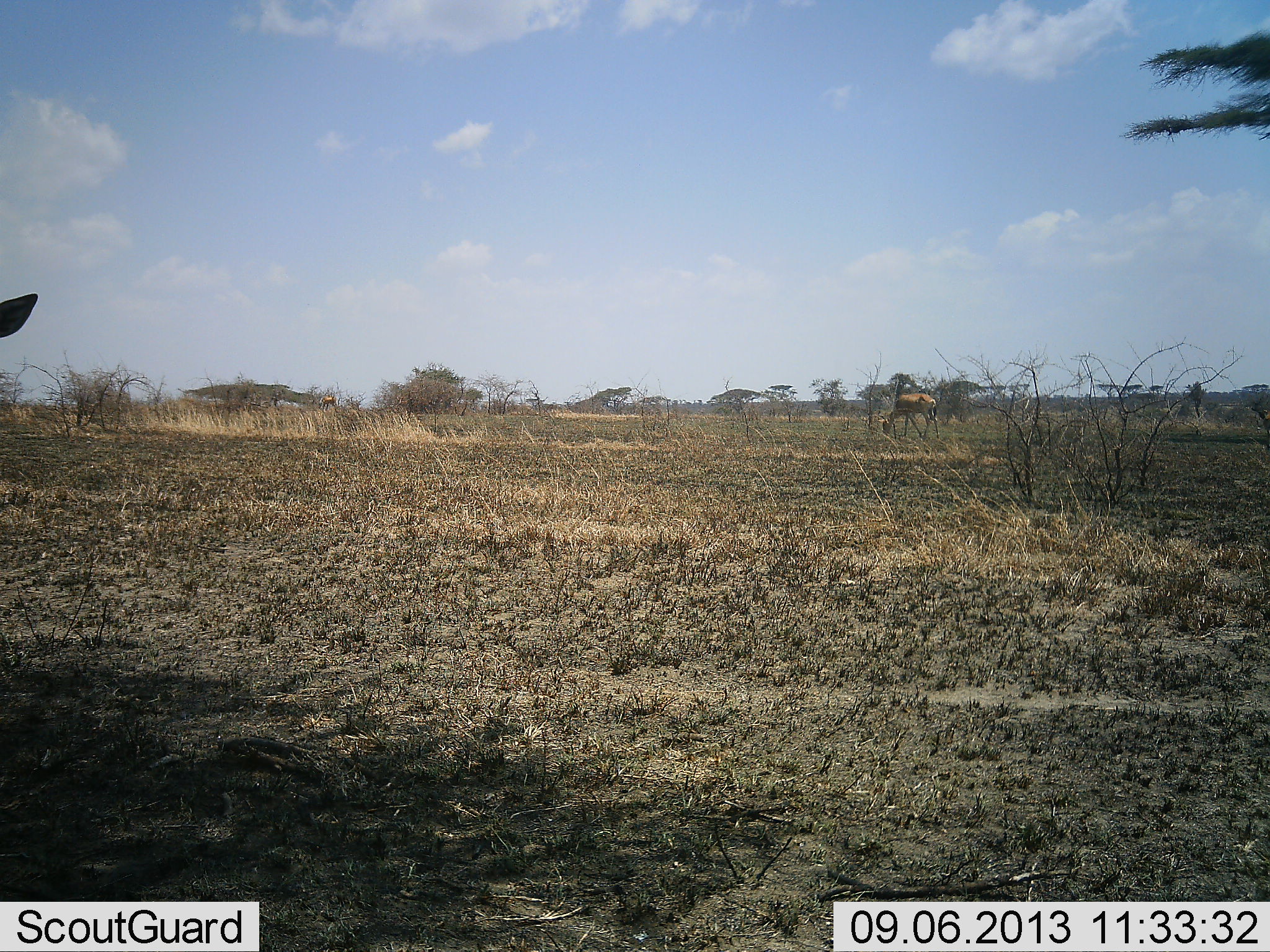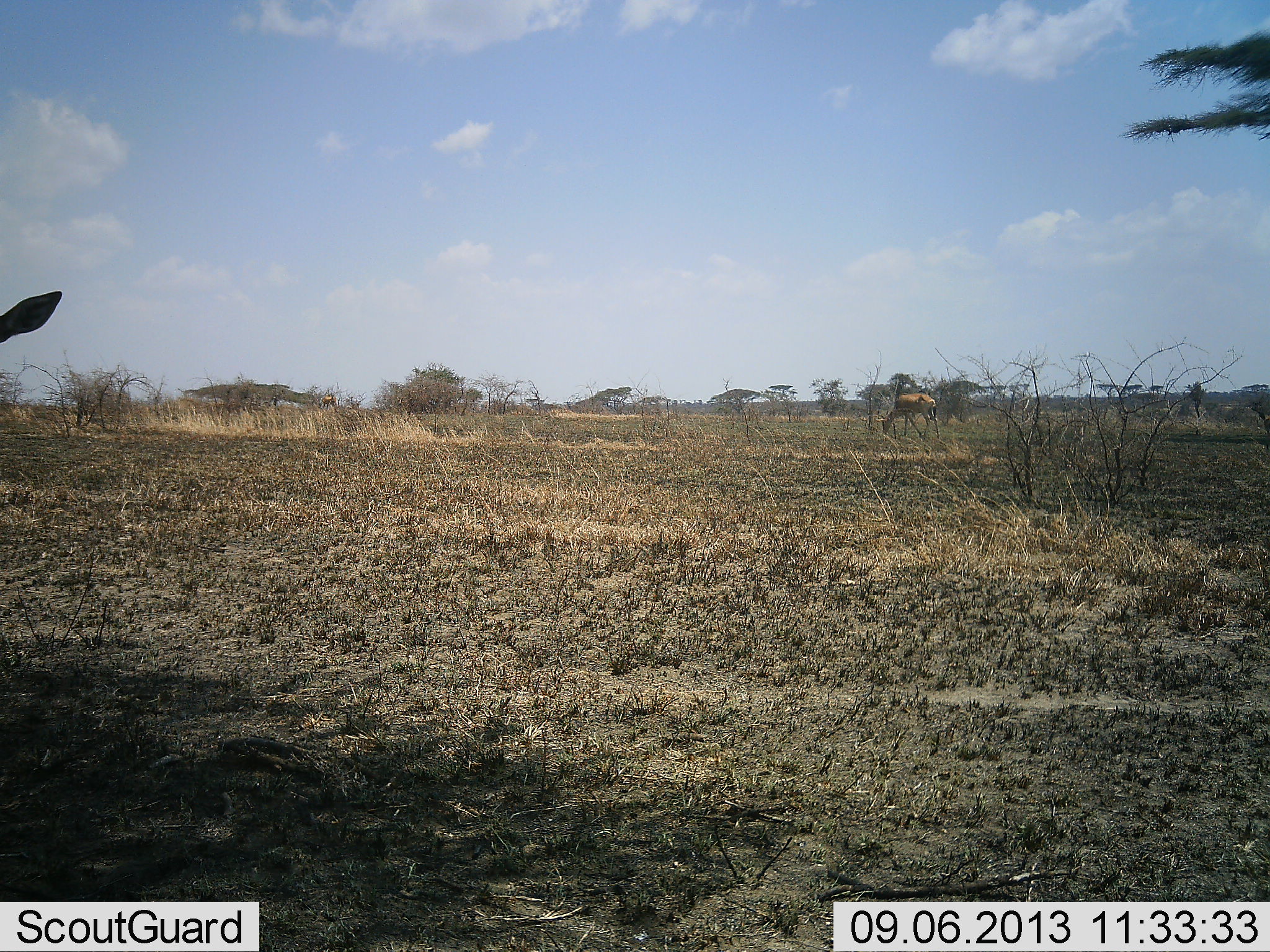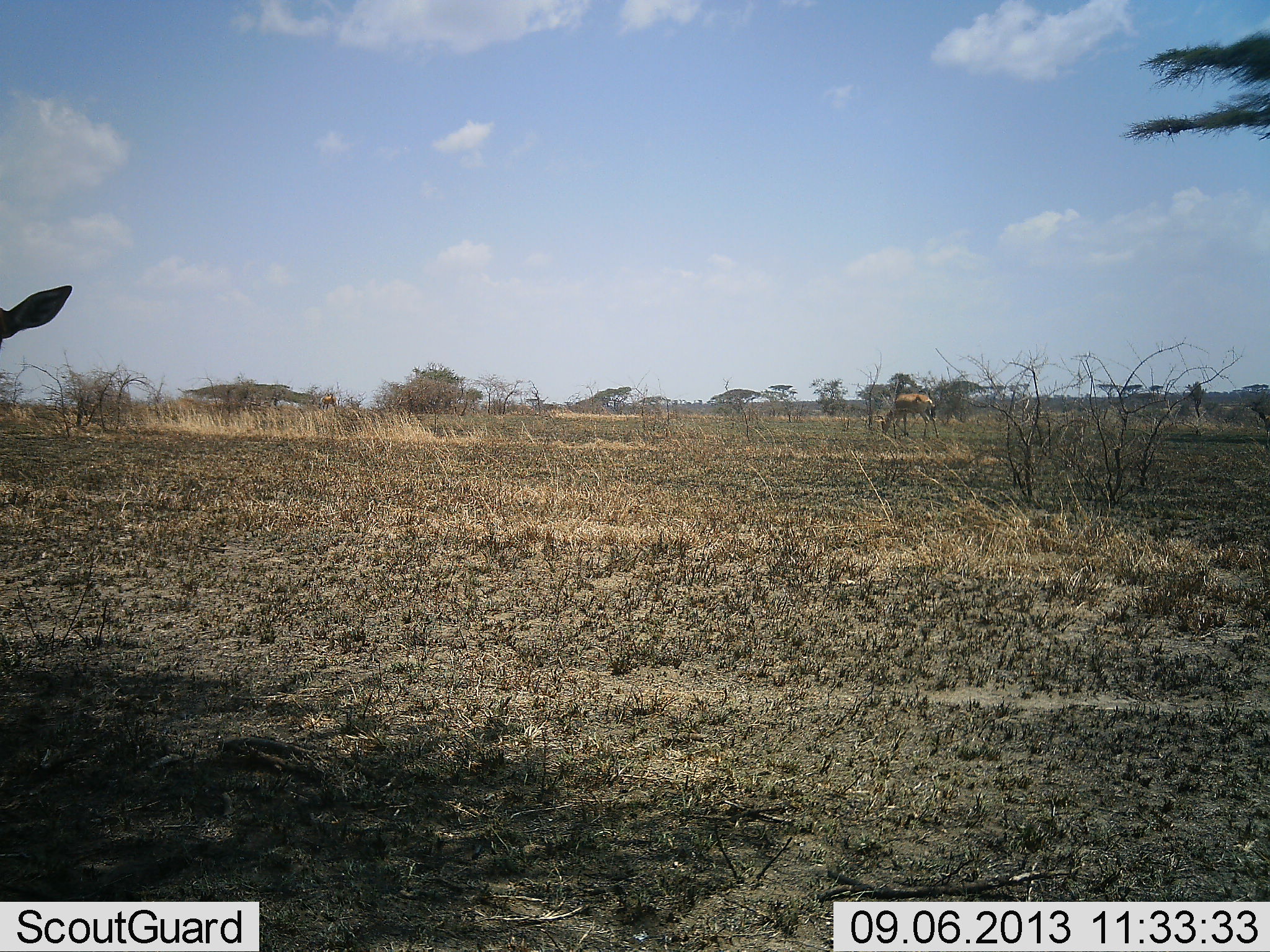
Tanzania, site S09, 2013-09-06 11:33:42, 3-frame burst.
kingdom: Animalia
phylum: Chordata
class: Mammalia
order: Artiodactyla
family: Bovidae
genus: Aepyceros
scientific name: Aepyceros melampus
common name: impala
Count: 2.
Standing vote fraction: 100%.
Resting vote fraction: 0%.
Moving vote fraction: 33%.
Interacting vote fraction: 0%.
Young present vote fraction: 0%.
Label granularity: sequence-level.